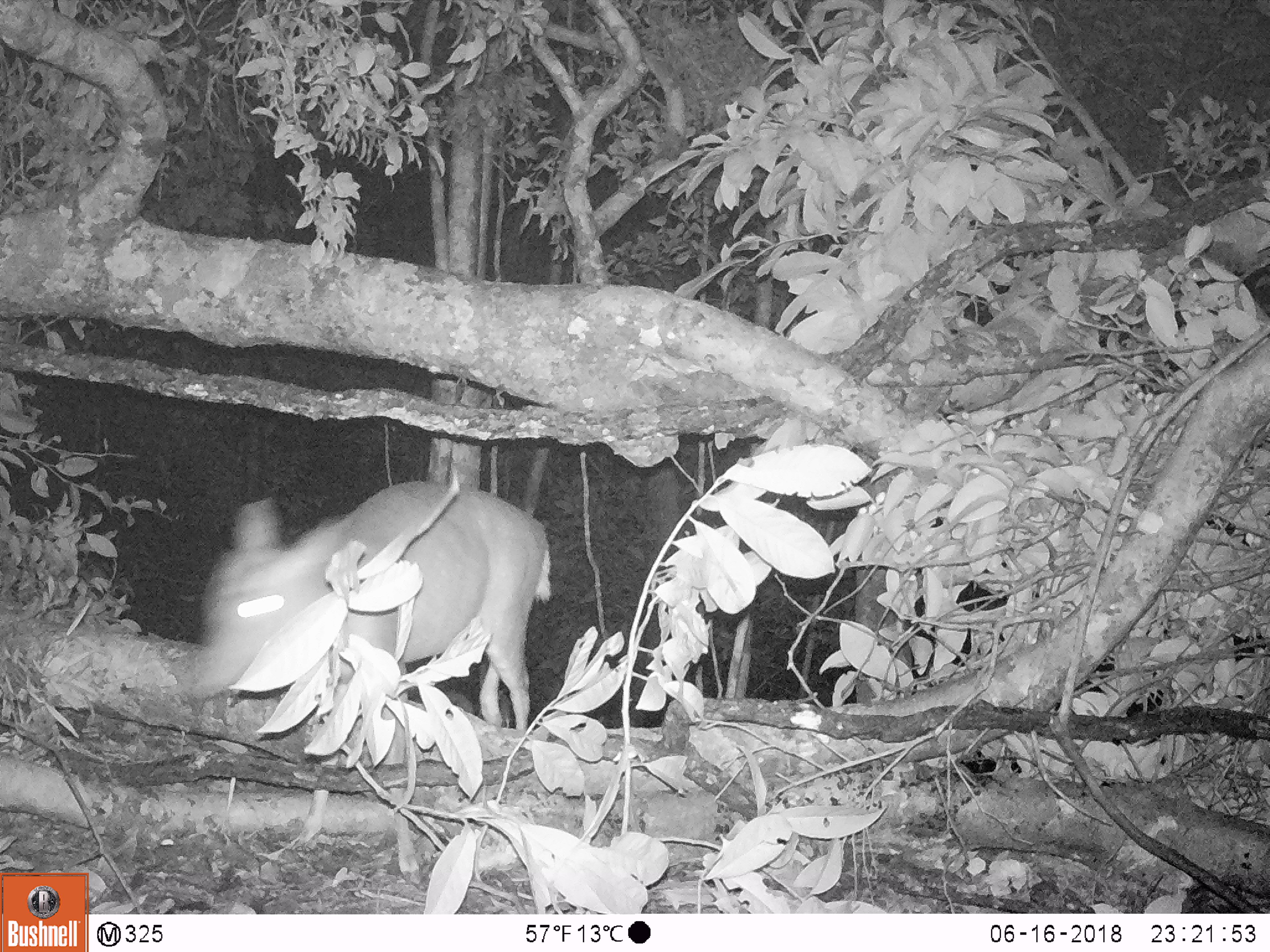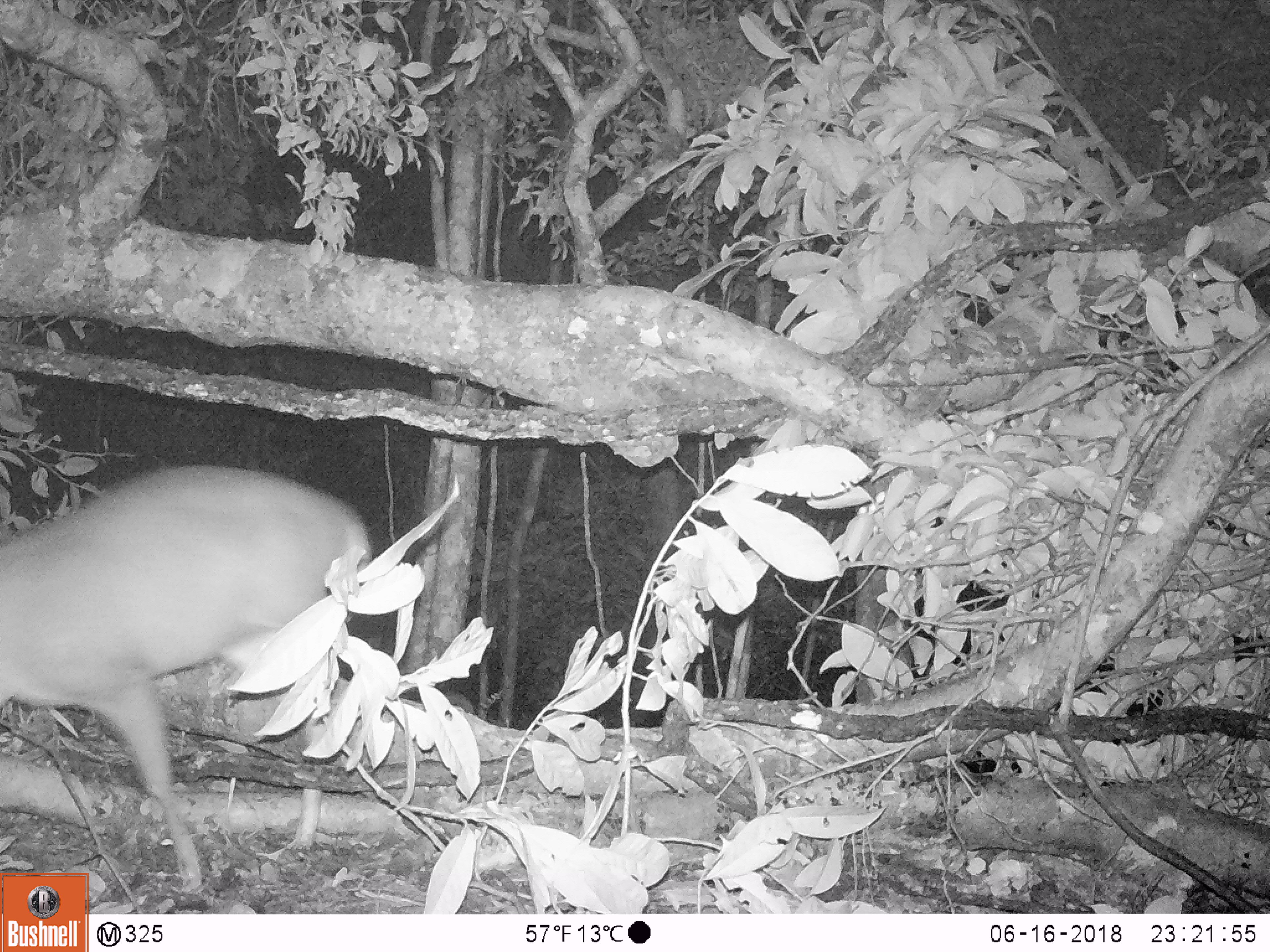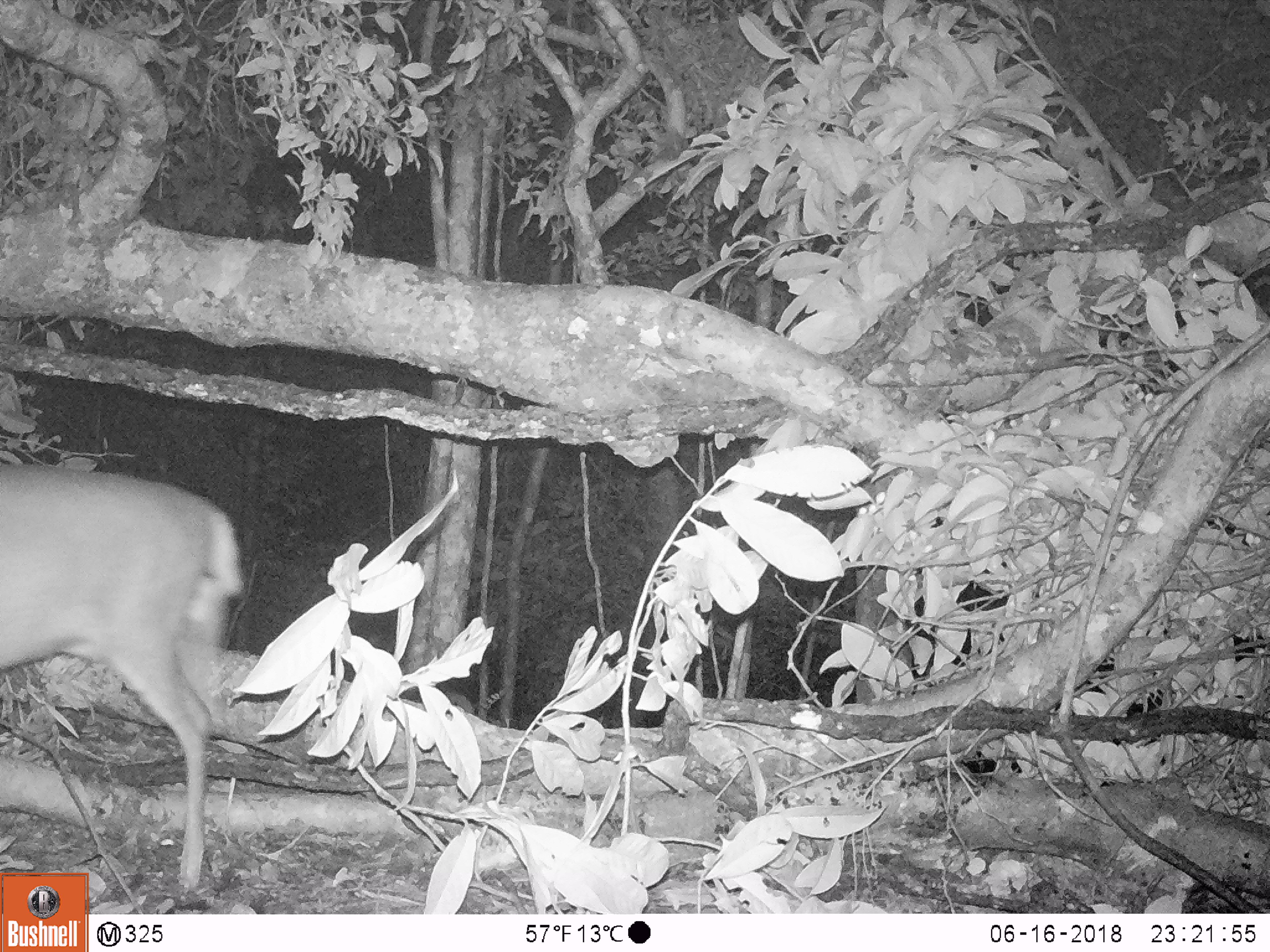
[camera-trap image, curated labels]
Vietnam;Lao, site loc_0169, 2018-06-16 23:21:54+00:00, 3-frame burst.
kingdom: Animalia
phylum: Chordata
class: Mammalia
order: Artiodactyla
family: Cervidae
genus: Muntiacus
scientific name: Muntiacus rooseveltorum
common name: roosevelt's muntjac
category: roosevelts muntjac group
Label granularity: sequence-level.